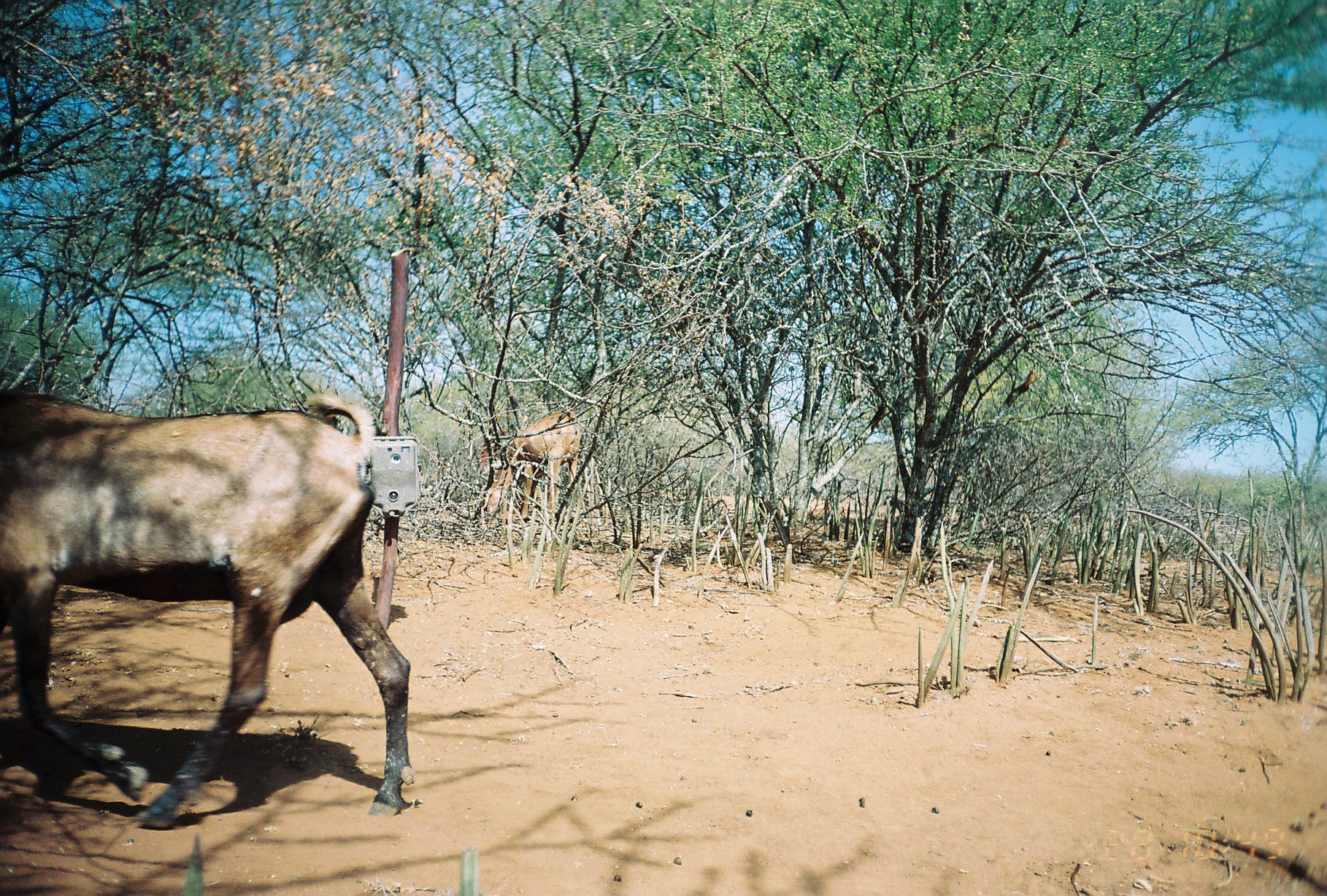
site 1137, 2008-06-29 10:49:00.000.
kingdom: Animalia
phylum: Chordata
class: Mammalia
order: Artiodactyla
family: Bovidae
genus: Capra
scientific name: Capra aegagrus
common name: wild goat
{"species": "Capra aegagrus (wild goat)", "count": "2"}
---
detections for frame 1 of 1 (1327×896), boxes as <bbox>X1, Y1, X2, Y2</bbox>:
capra aegagrus: <bbox>0, 387, 412, 827</bbox>; <bbox>484, 410, 580, 515</bbox>